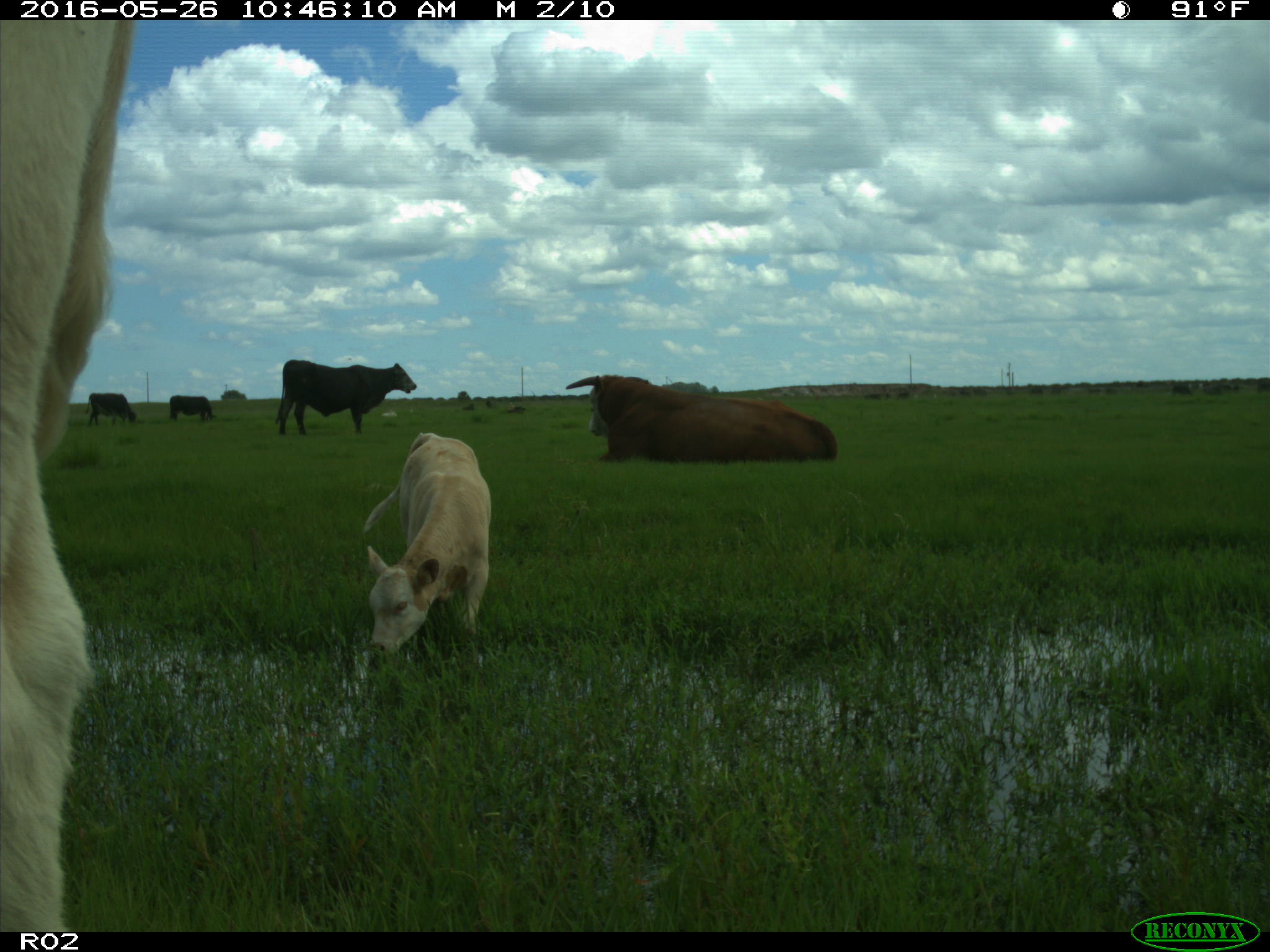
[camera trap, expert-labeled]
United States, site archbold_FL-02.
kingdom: Animalia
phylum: Chordata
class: Mammalia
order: Artiodactyla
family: Bovidae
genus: Bos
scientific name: Bos taurus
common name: domestic cow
Bos taurus (domestic cow).